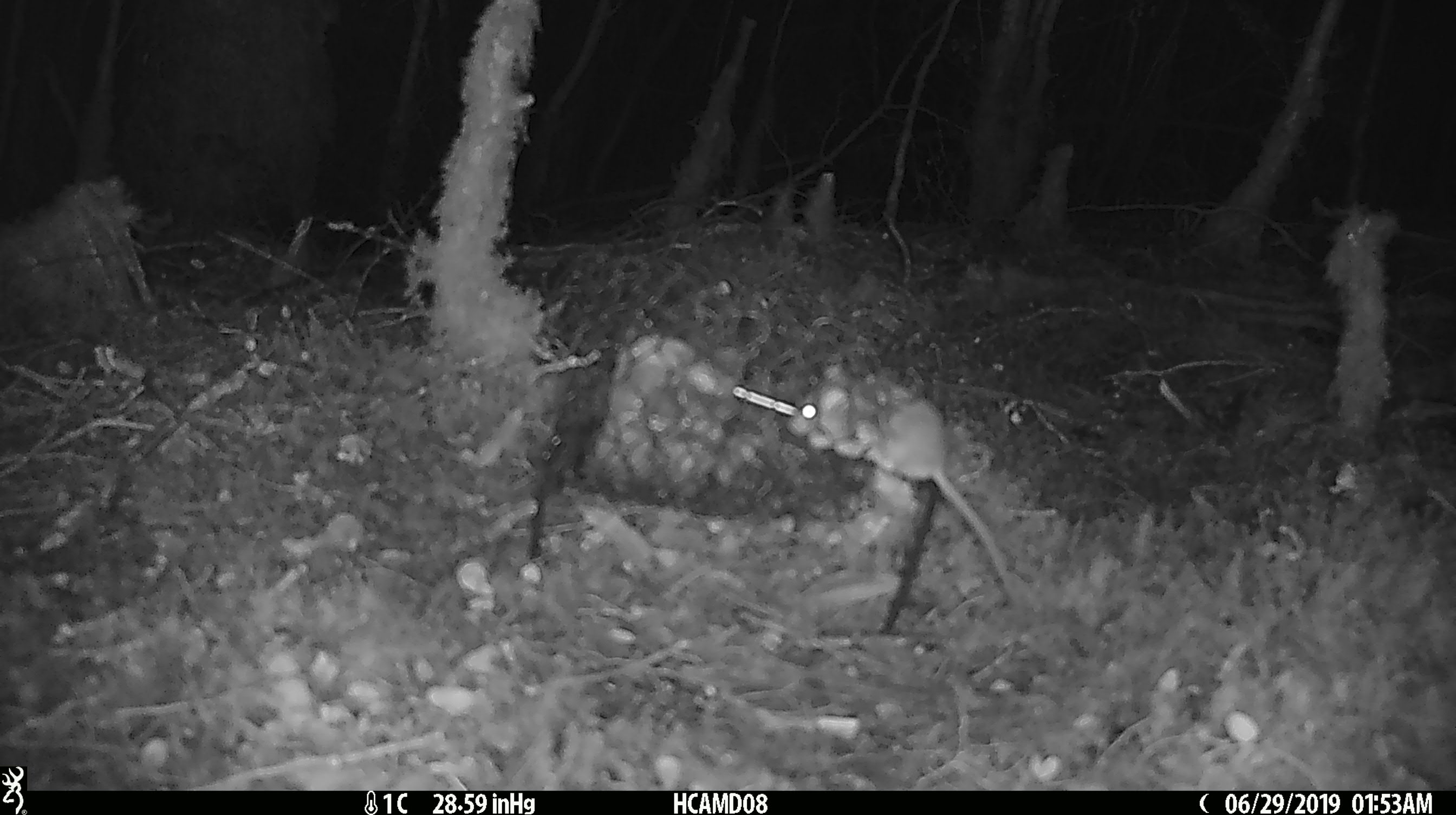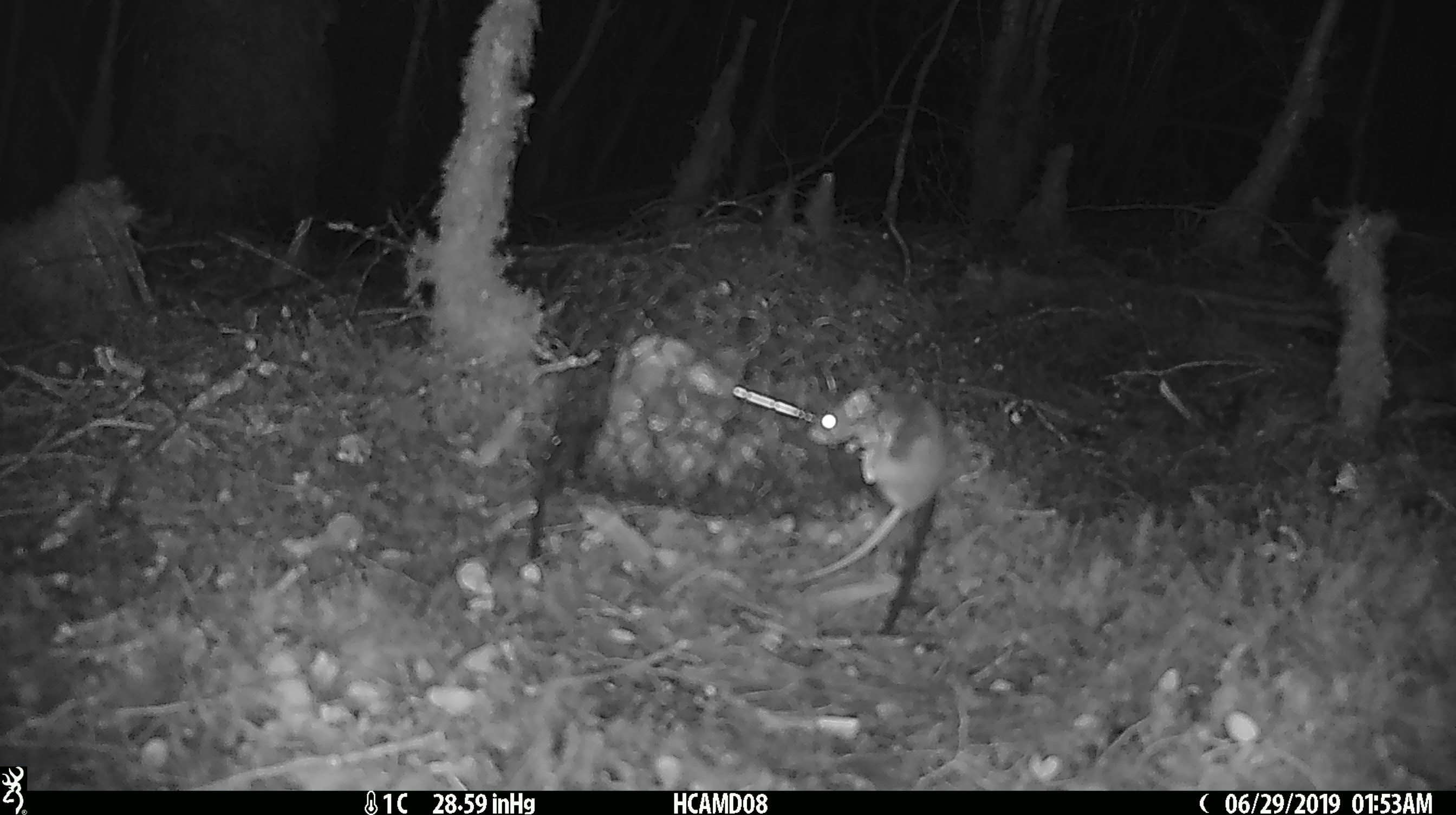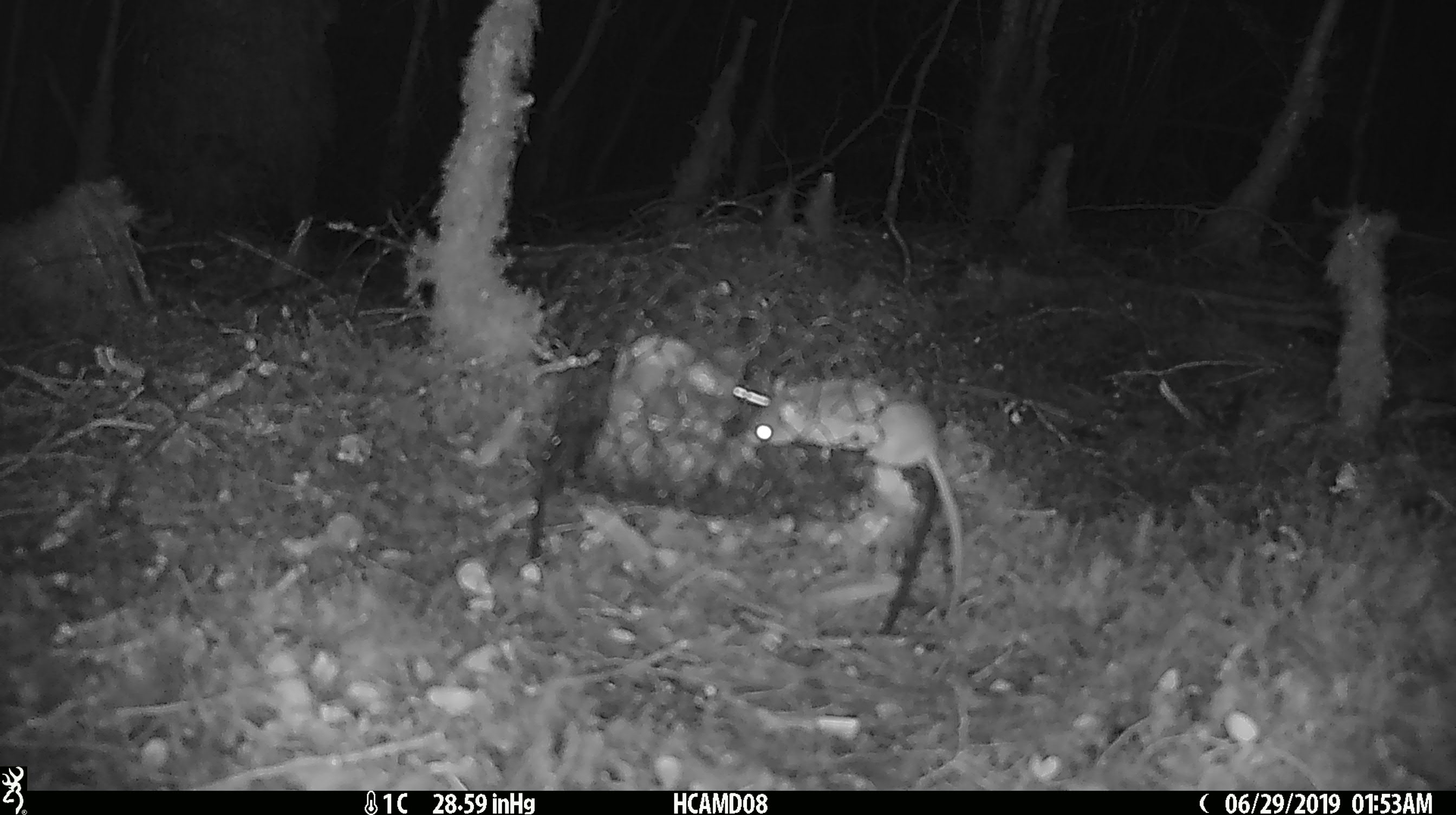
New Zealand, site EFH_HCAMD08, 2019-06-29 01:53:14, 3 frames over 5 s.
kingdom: Animalia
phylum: Chordata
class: Mammalia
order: Rodentia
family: Muridae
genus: Mus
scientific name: Mus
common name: mouse